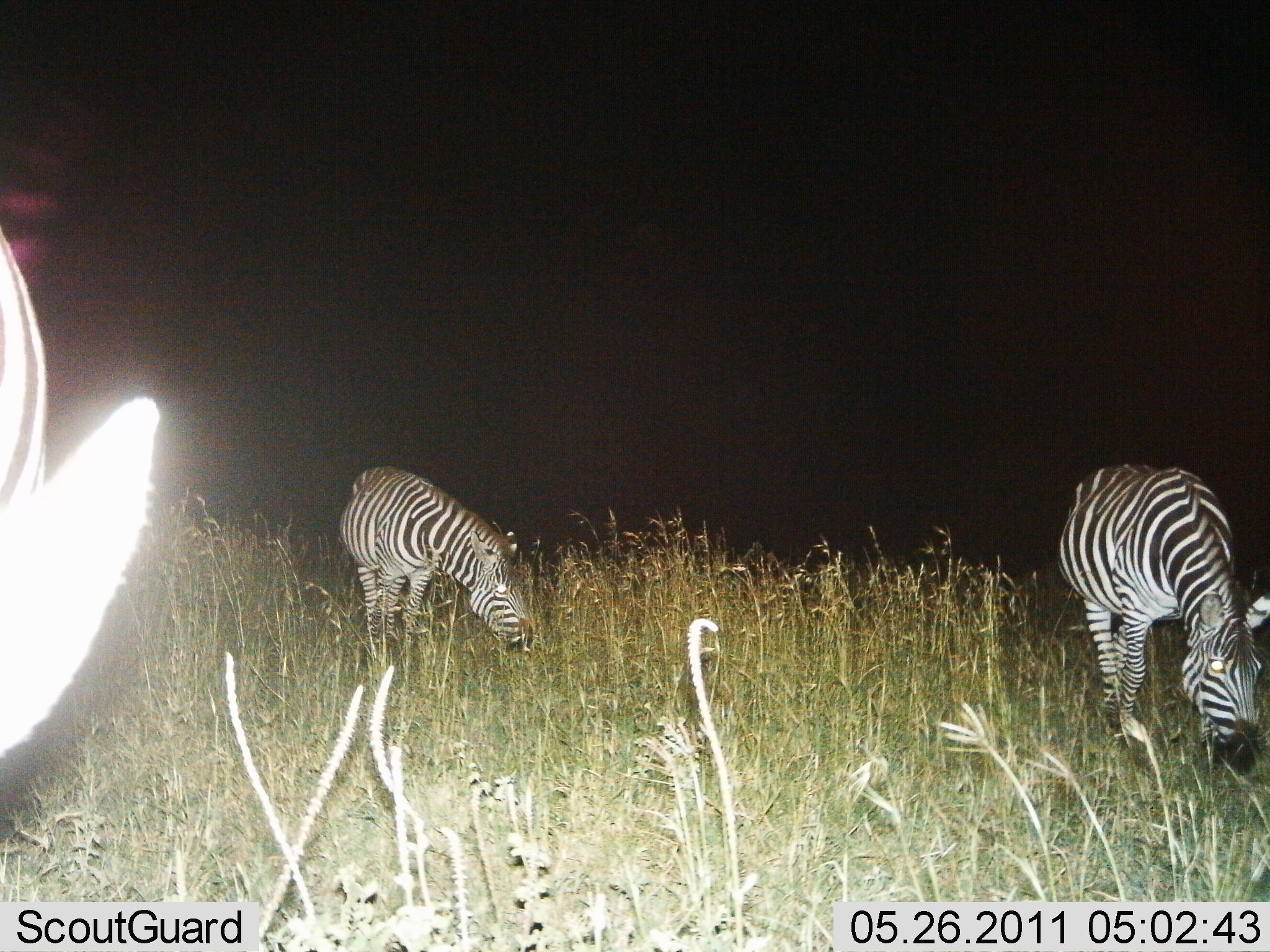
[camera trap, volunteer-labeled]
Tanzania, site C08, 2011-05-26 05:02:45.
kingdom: Animalia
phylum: Chordata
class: Mammalia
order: Perissodactyla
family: Equidae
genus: Equus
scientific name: Equus quagga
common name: plains zebra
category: zebra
Zebra (plains zebra) (Equus quagga), count 3. Behavior (volunteer vote fractions): standing 36%, resting 0%, moving 9%, interacting 0%. Young present (vote fraction): 0%. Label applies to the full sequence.